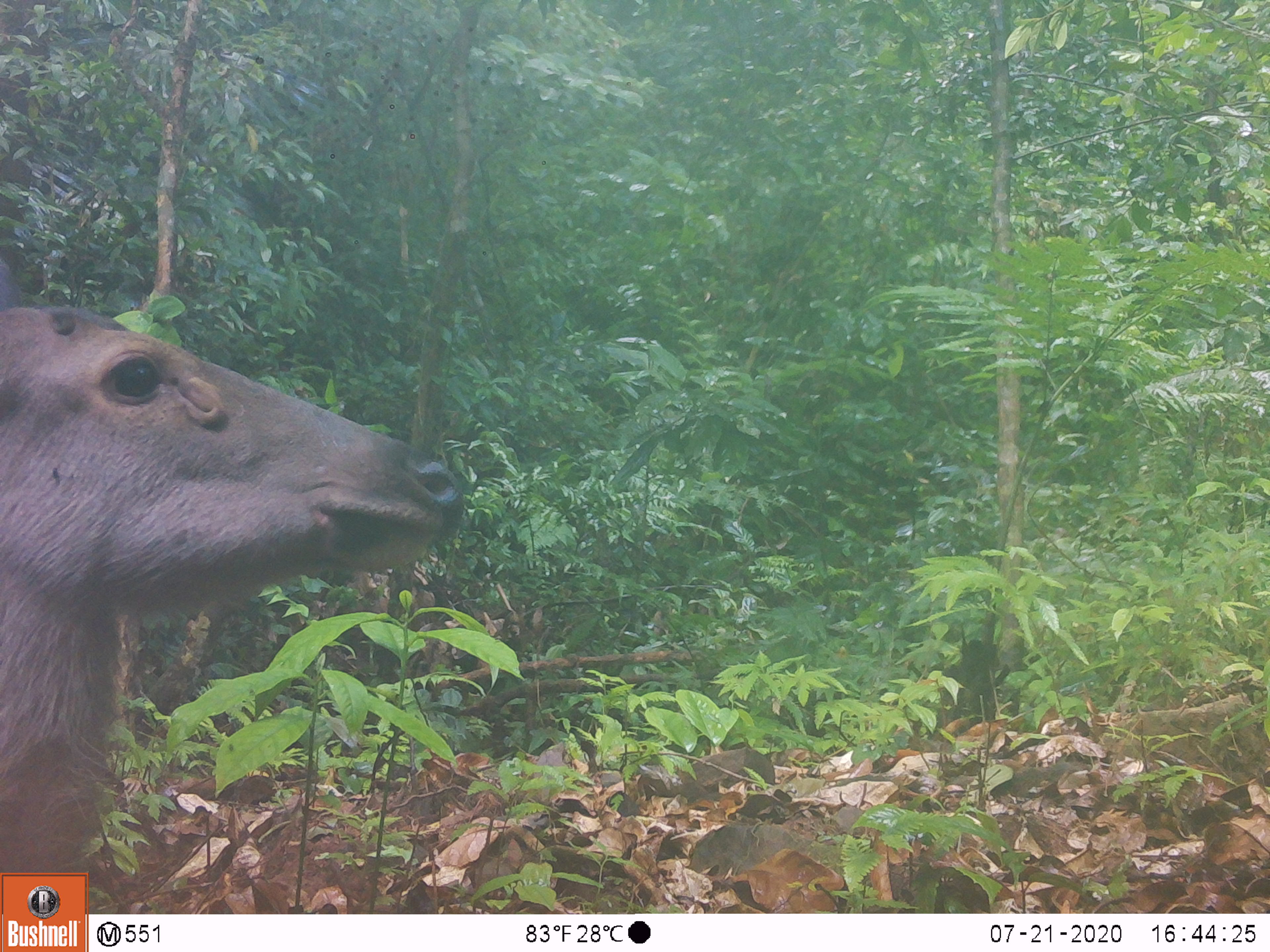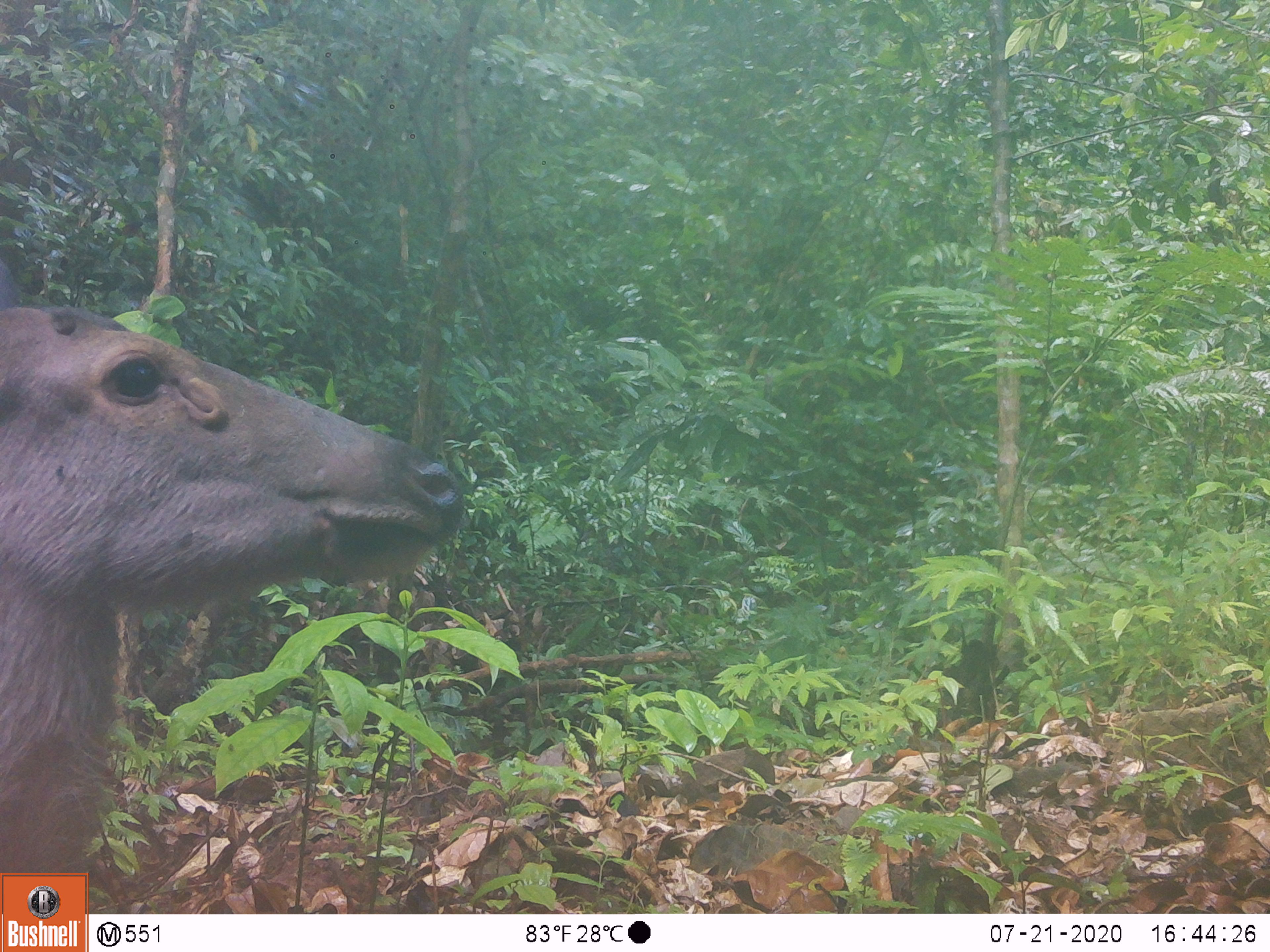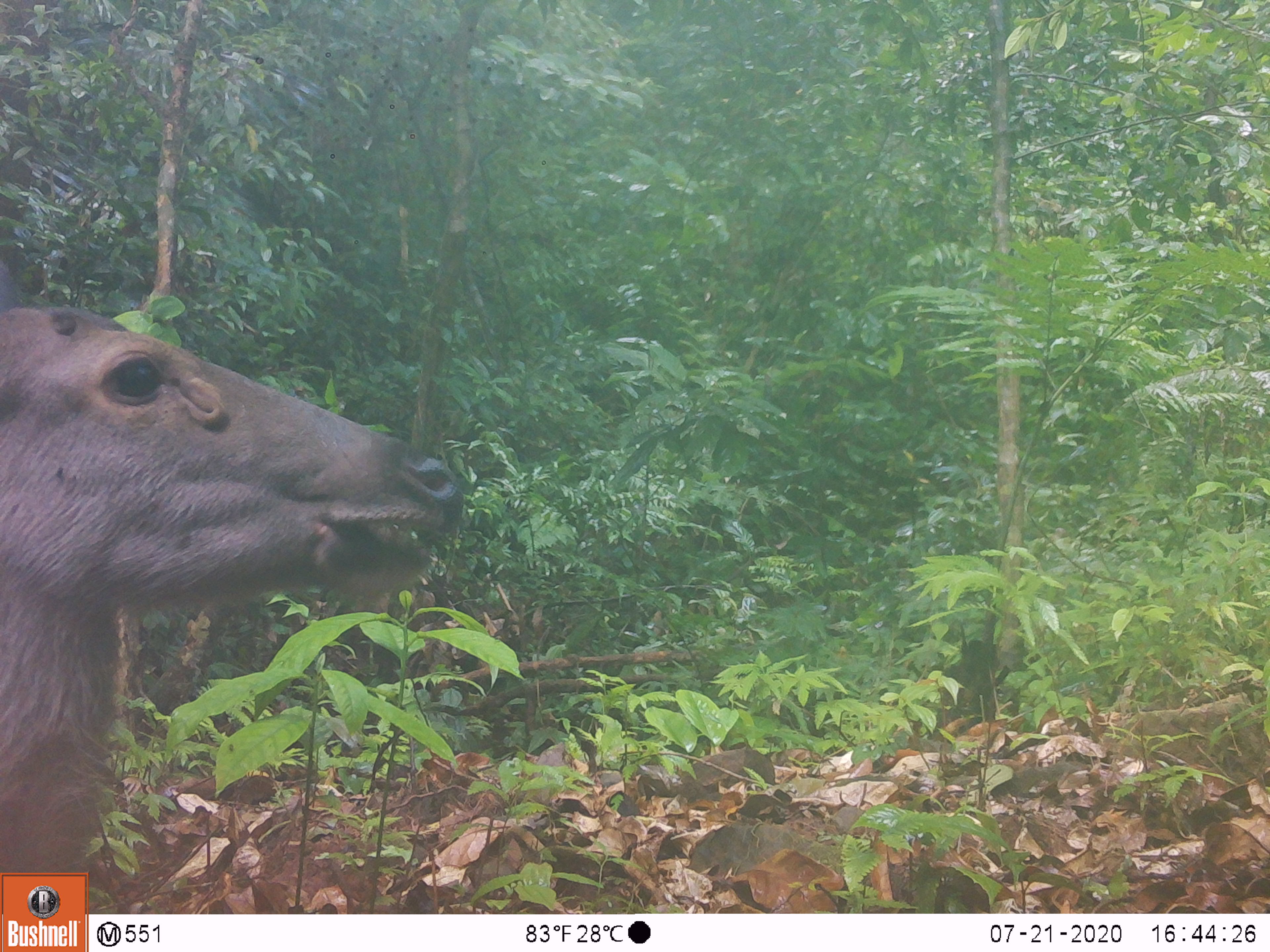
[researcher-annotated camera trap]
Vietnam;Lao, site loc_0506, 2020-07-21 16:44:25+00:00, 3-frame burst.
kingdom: Animalia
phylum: Chordata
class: Mammalia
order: Artiodactyla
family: Cervidae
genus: Rusa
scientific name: Rusa unicolor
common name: sambar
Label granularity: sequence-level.